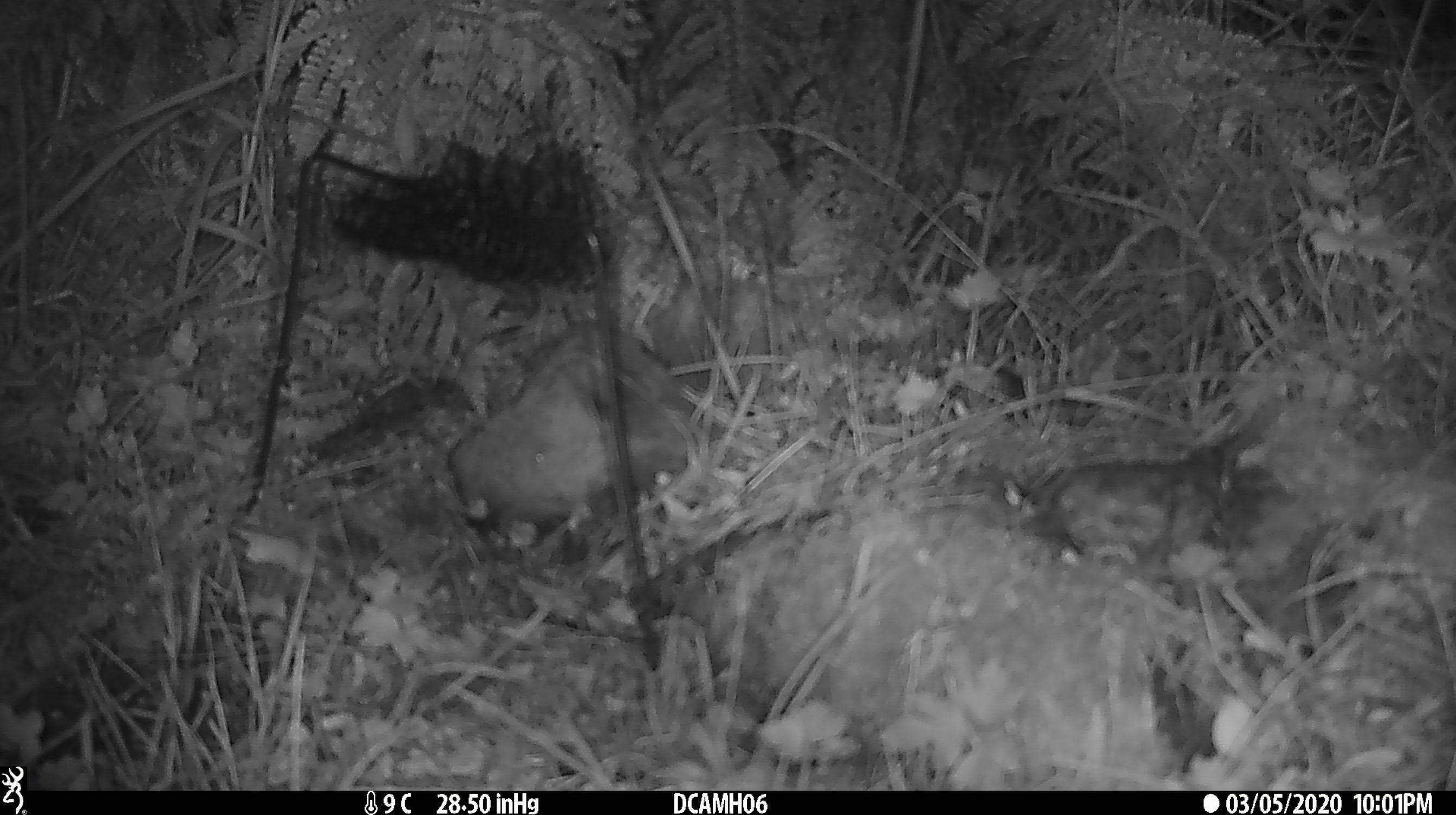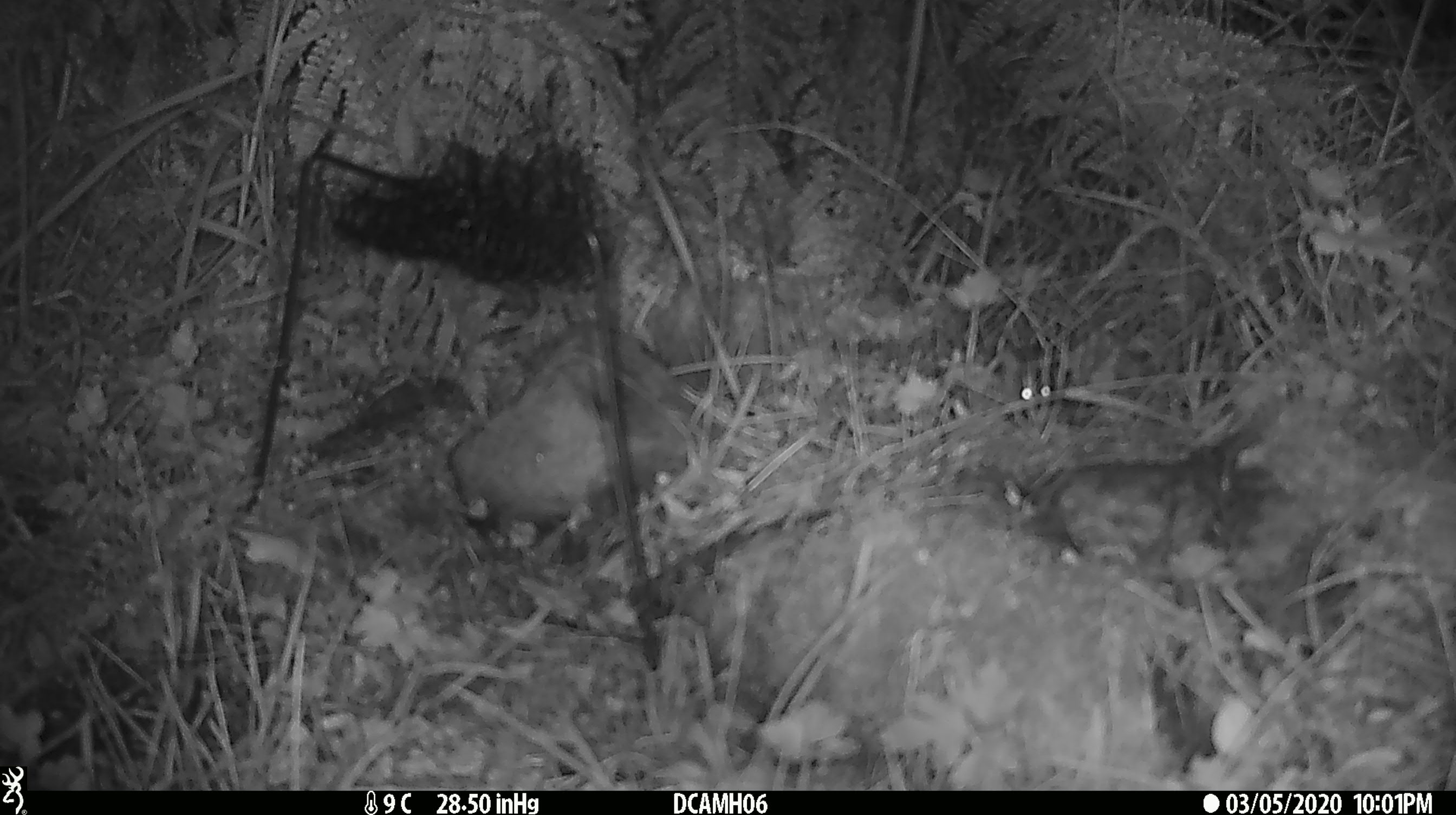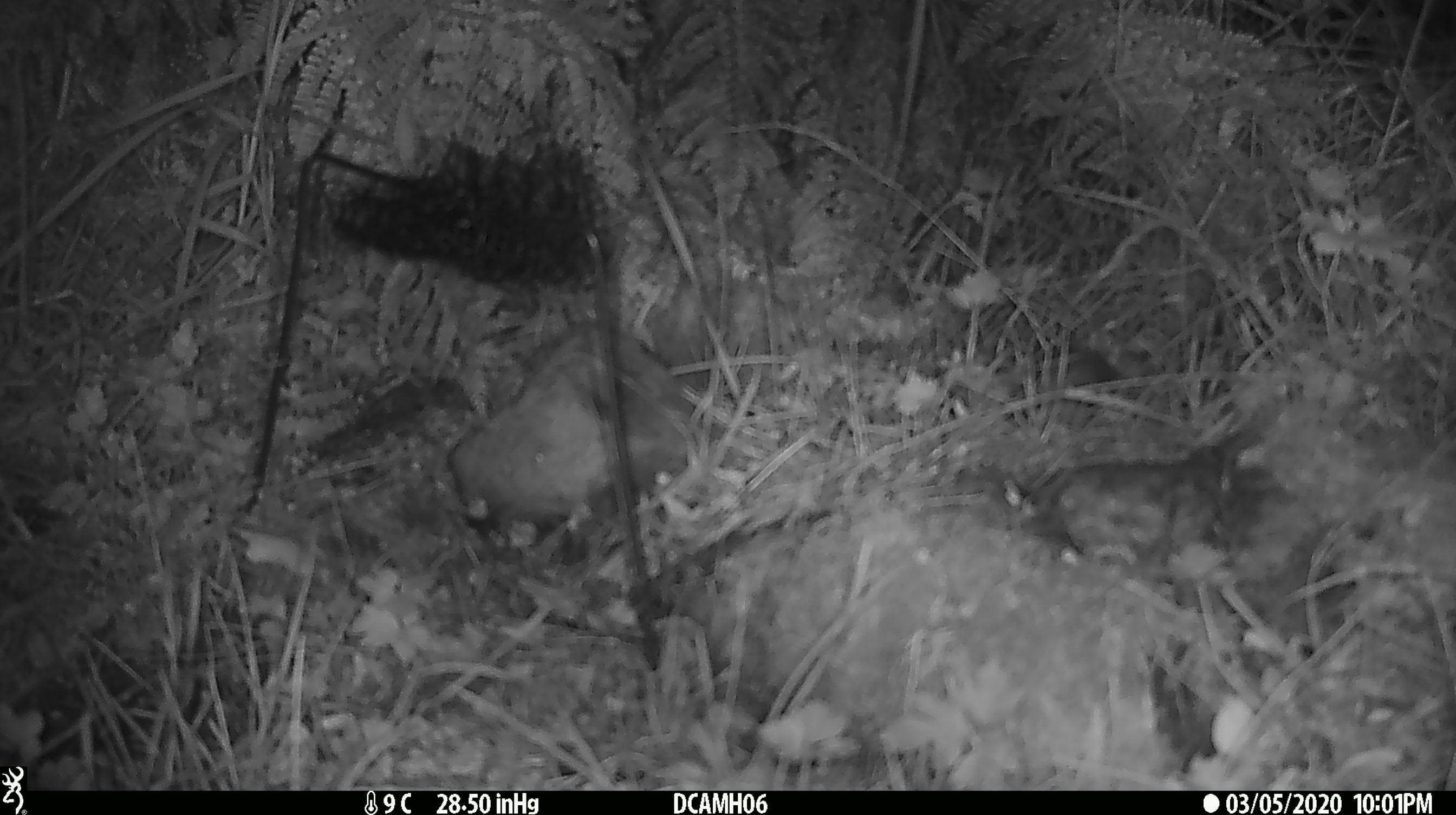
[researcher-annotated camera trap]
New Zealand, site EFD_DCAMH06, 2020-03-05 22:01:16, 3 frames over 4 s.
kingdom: Animalia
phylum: Chordata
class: Mammalia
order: Rodentia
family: Muridae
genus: Mus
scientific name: Mus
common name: mouse